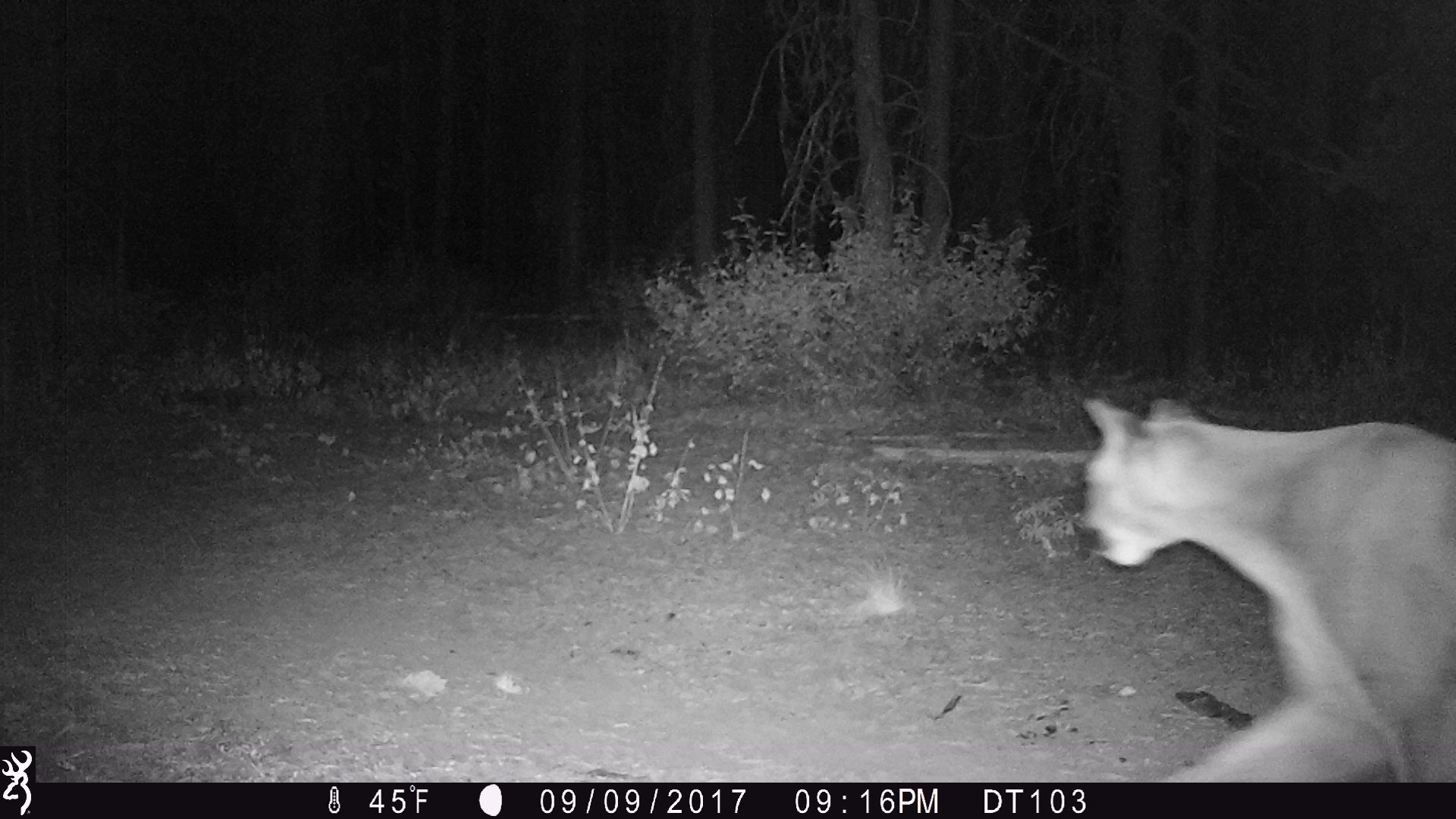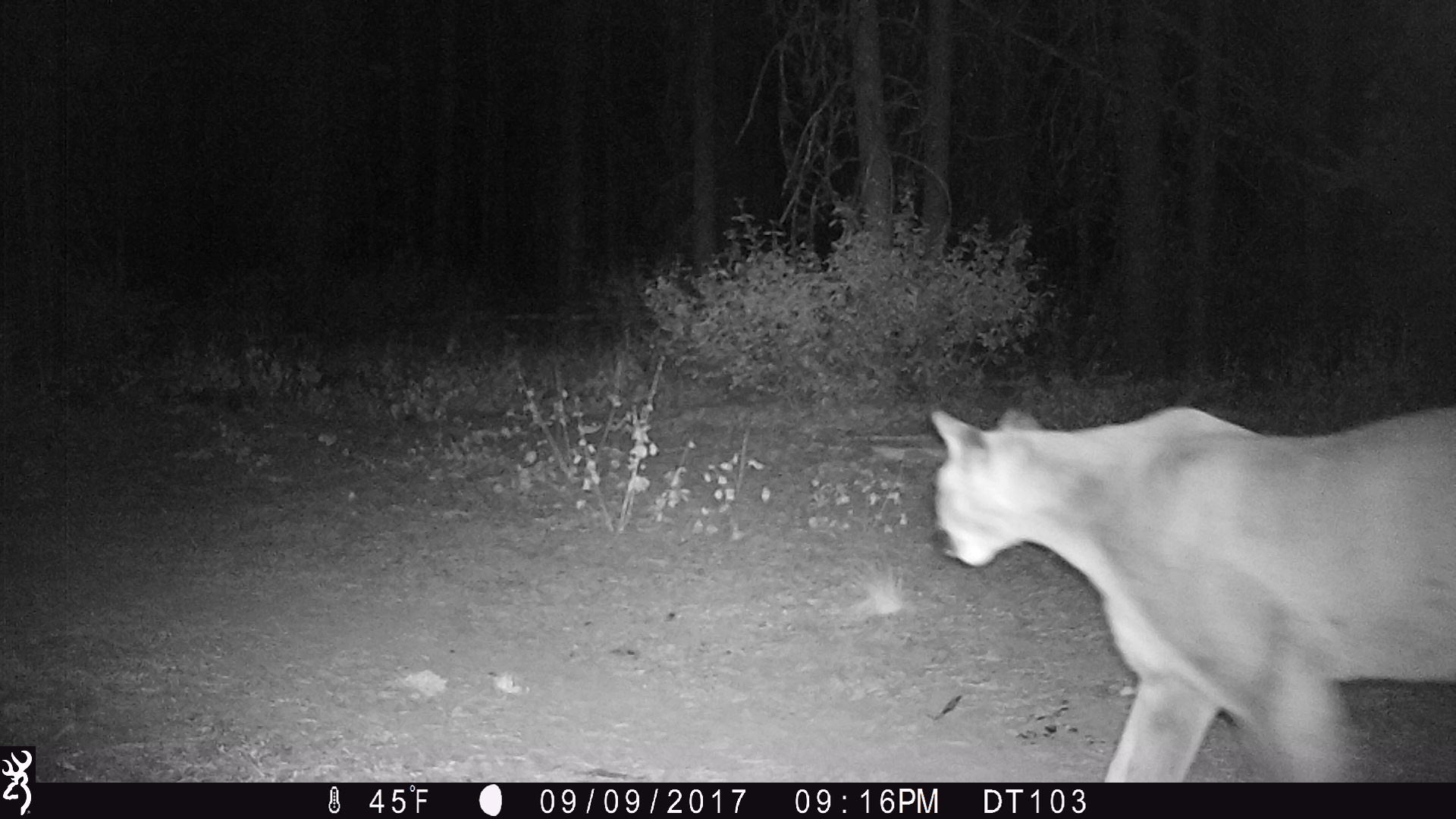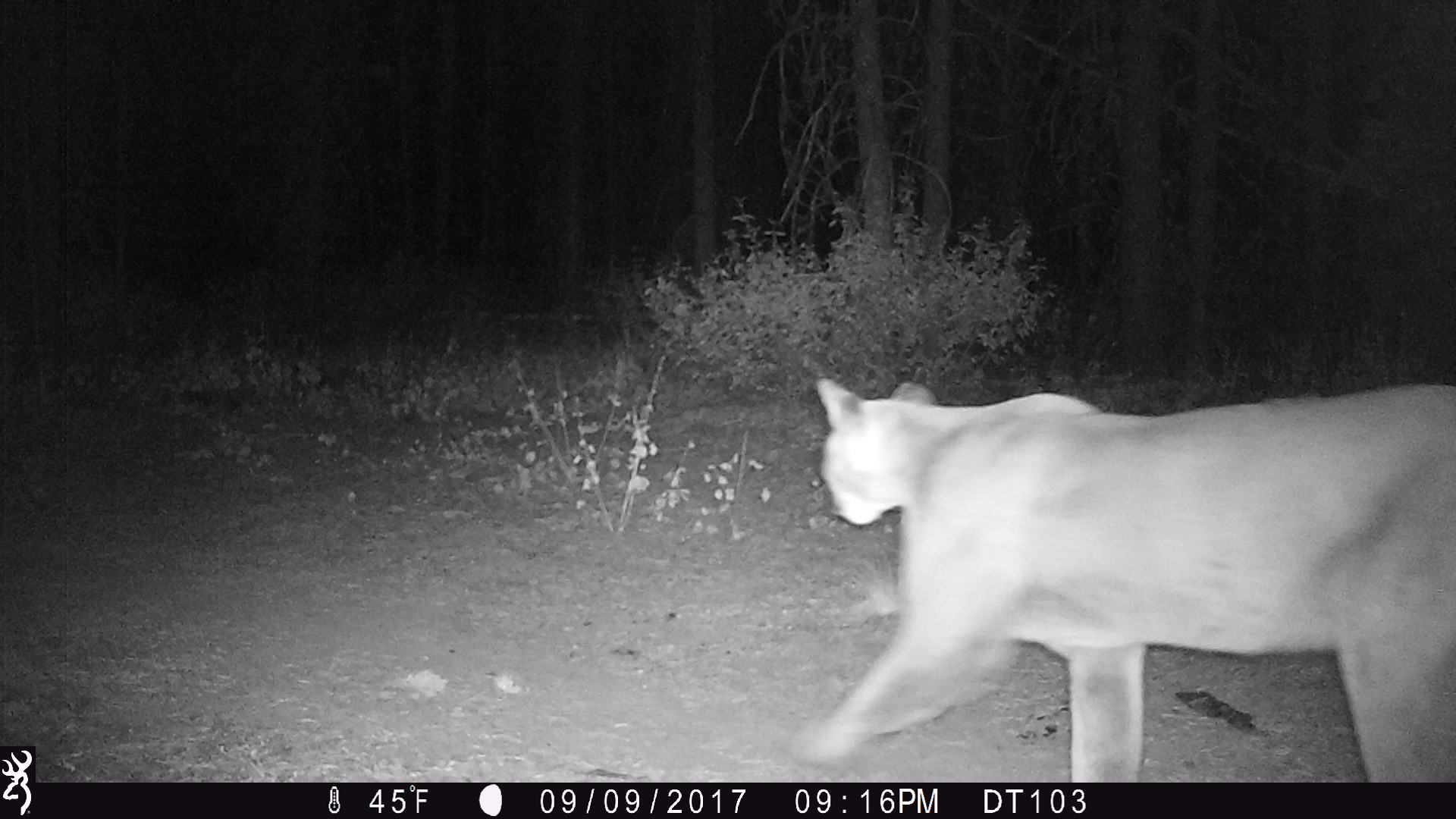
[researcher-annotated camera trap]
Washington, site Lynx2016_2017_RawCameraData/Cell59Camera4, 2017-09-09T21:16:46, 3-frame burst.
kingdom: Animalia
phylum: Chordata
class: Mammalia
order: Carnivora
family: Felidae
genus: Puma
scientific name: Puma concolor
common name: mountain lion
Puma concolor (mountain lion). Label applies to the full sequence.